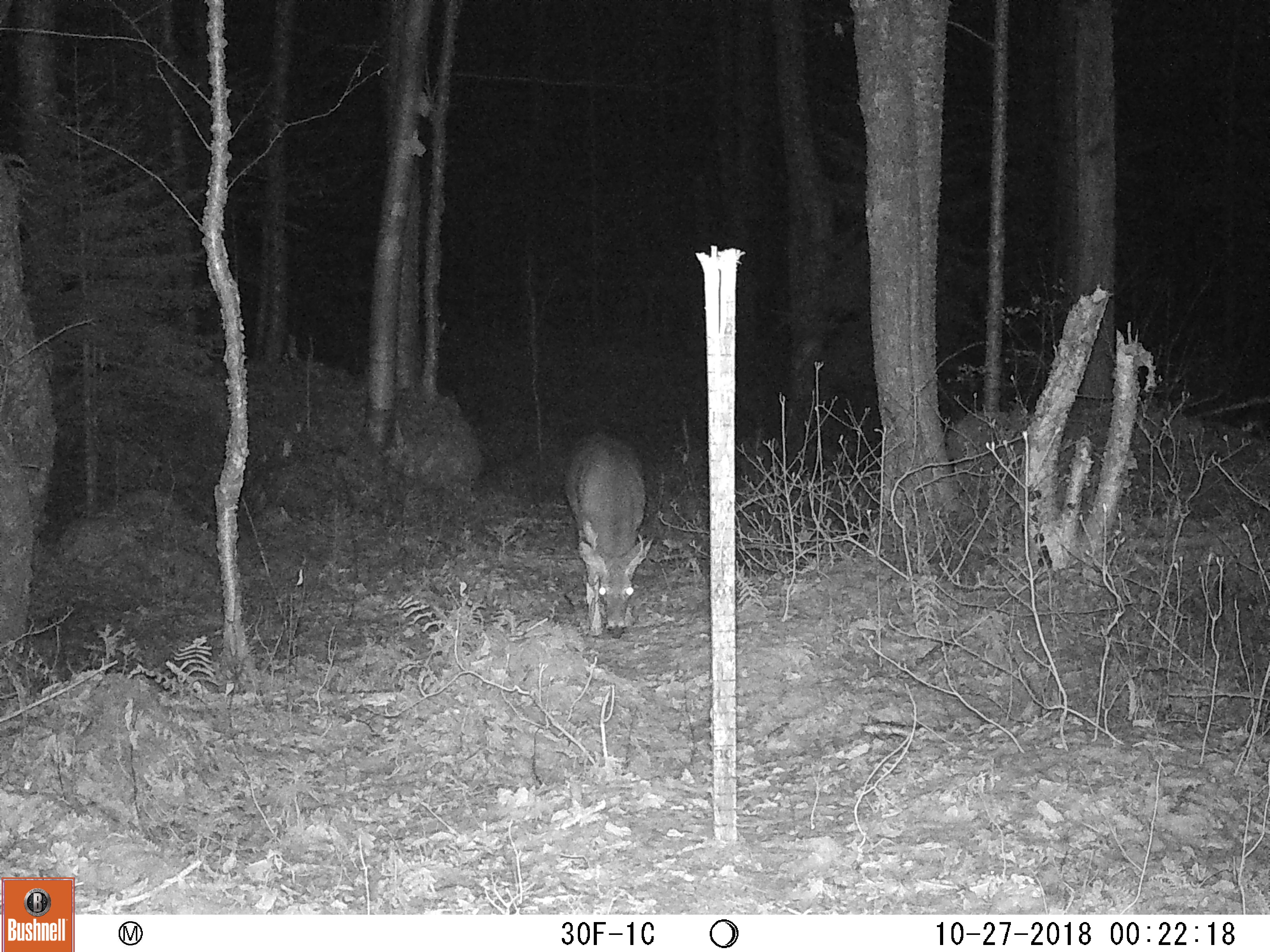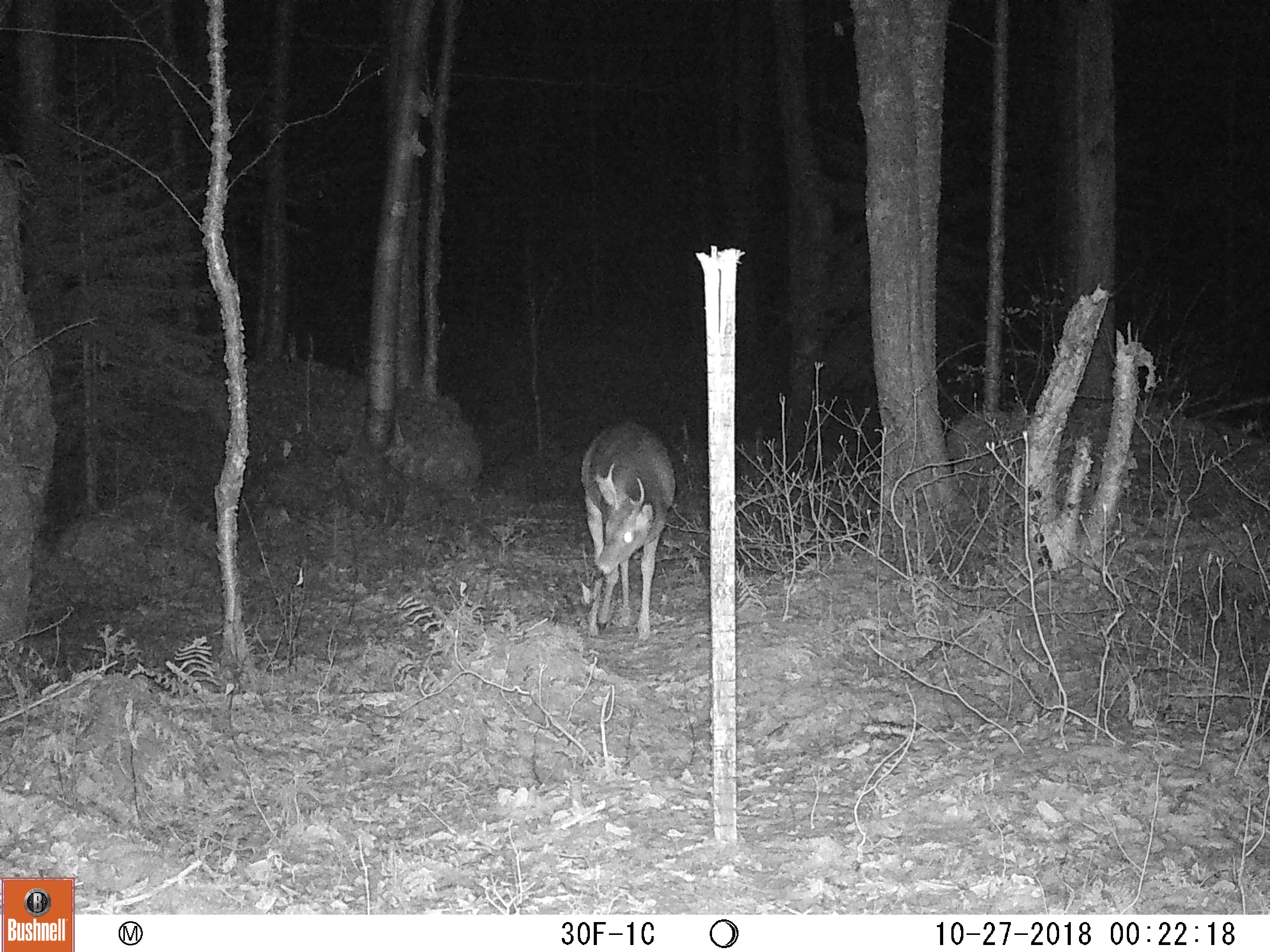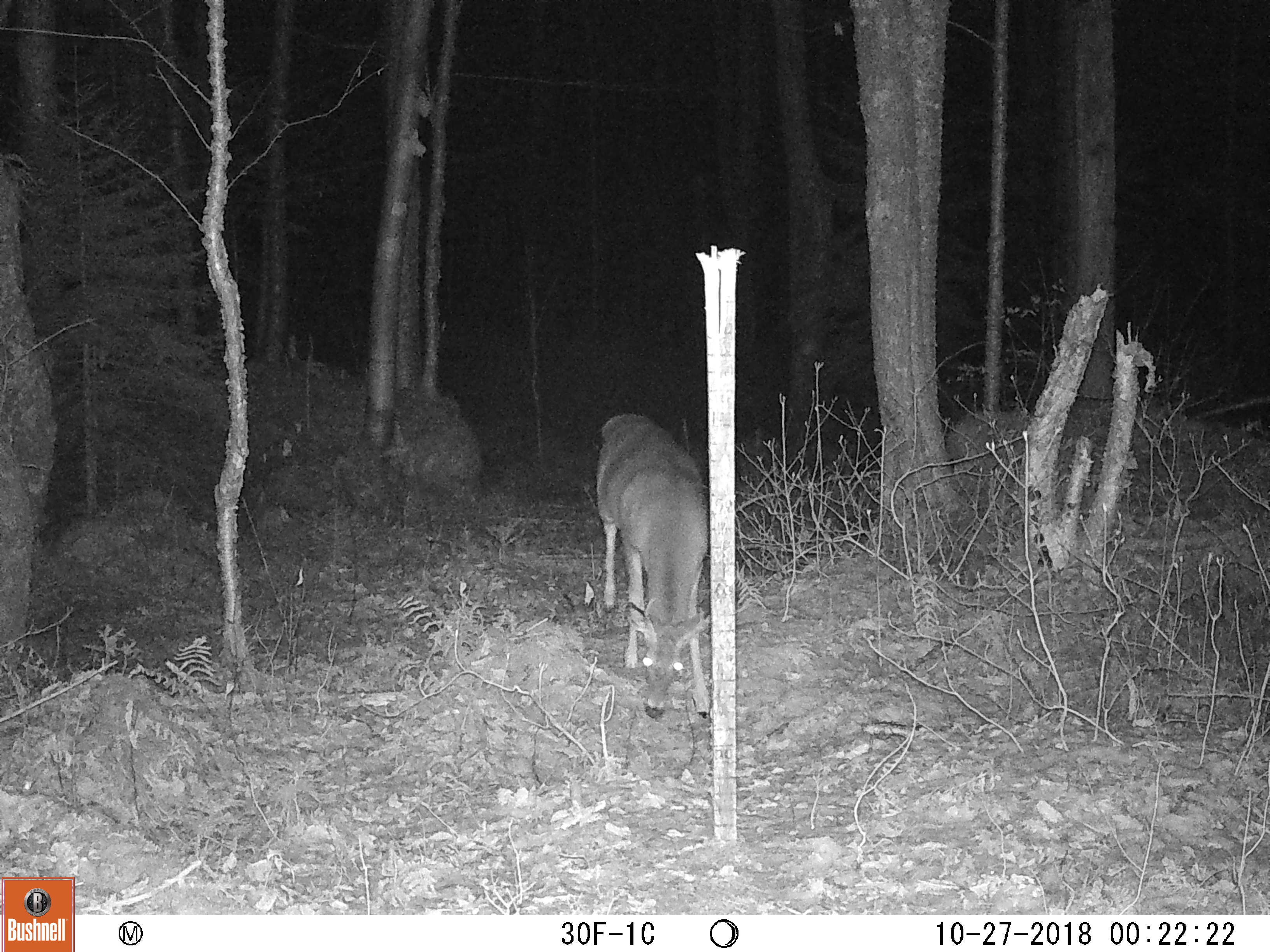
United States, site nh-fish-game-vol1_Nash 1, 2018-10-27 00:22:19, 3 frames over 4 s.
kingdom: Animalia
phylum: Chordata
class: Mammalia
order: Artiodactyla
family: Cervidae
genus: Odocoileus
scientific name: Odocoileus virginianus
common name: white-tailed deer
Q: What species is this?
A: White-tailed deer (Odocoileus virginianus).